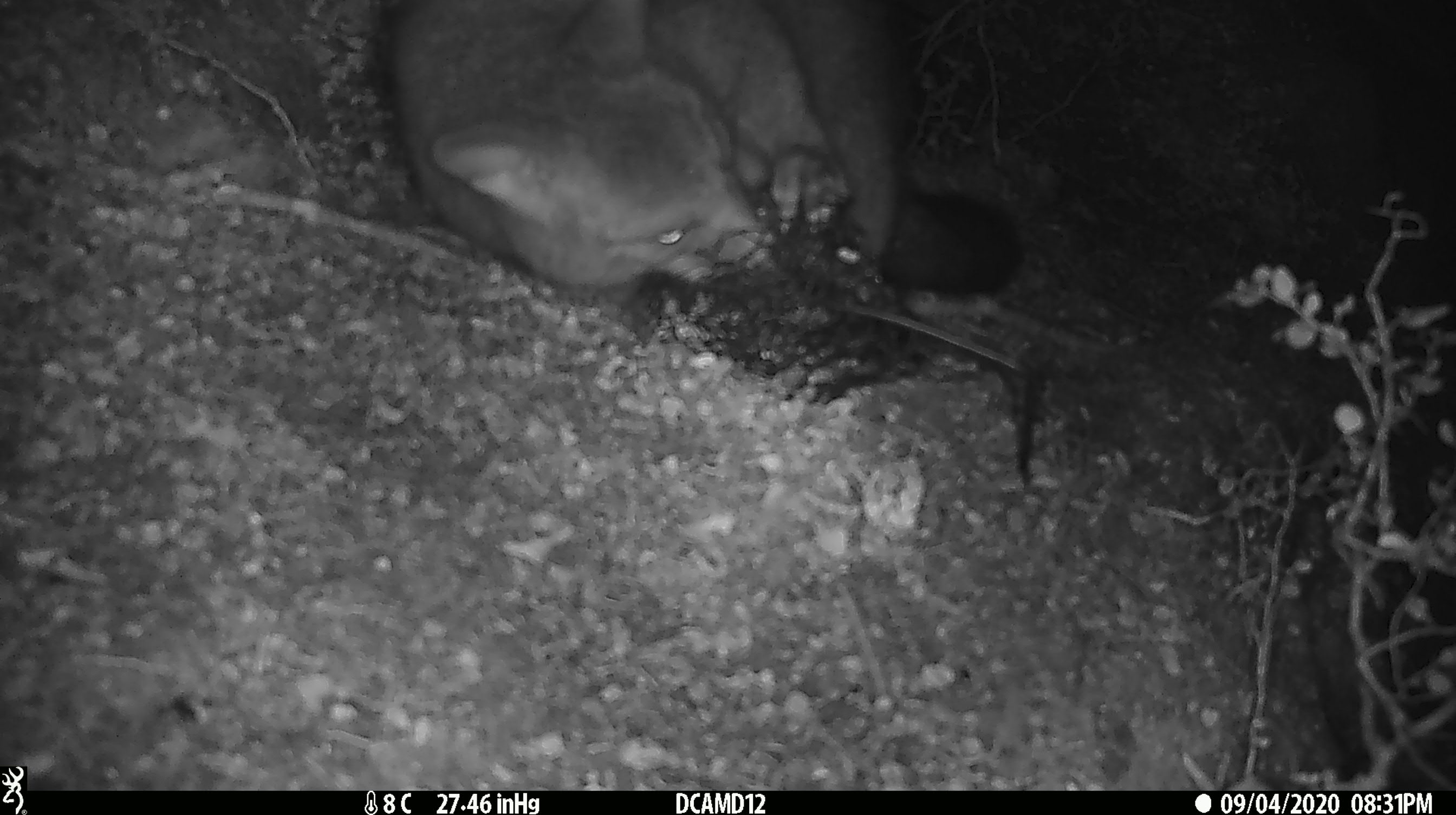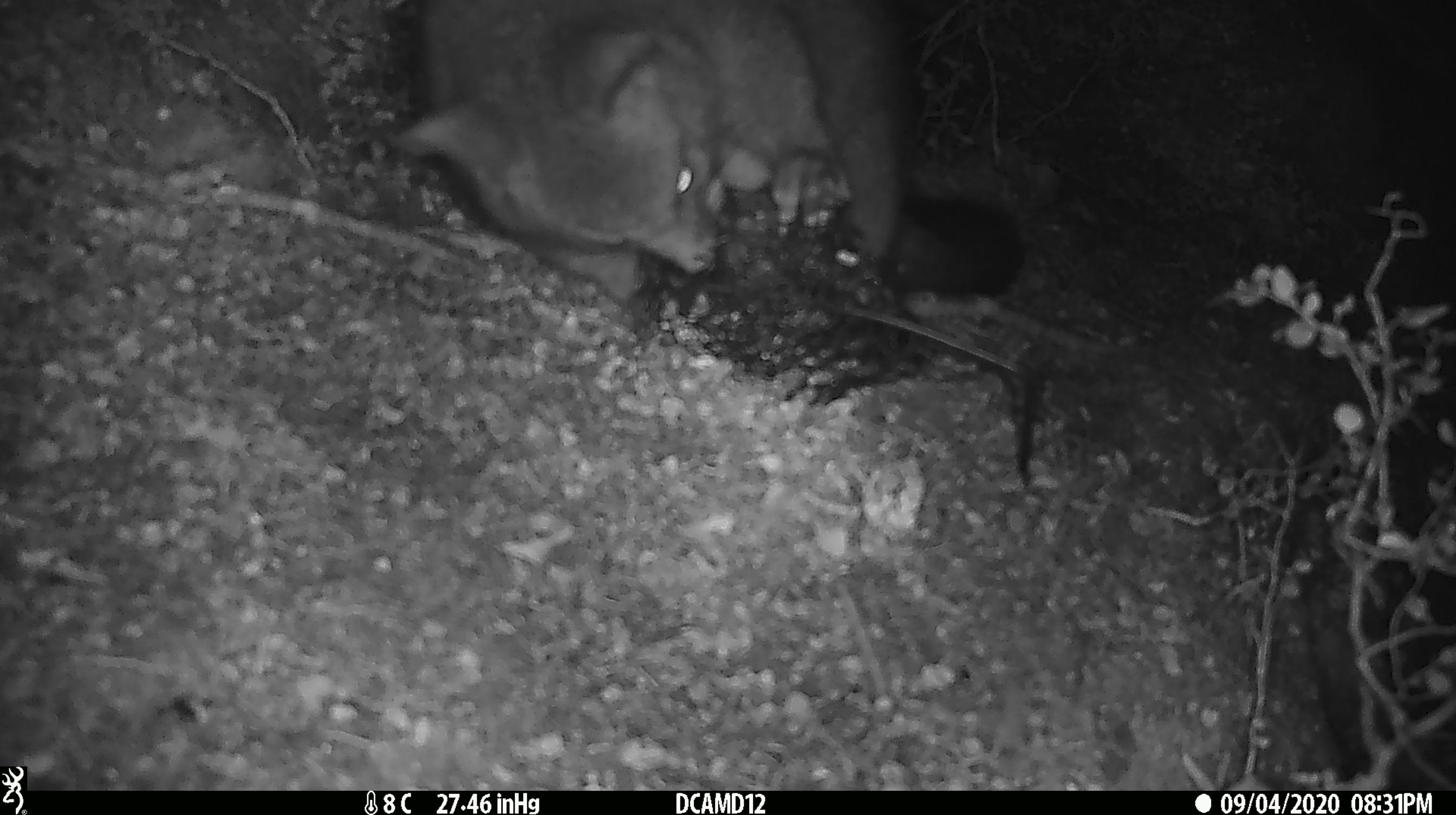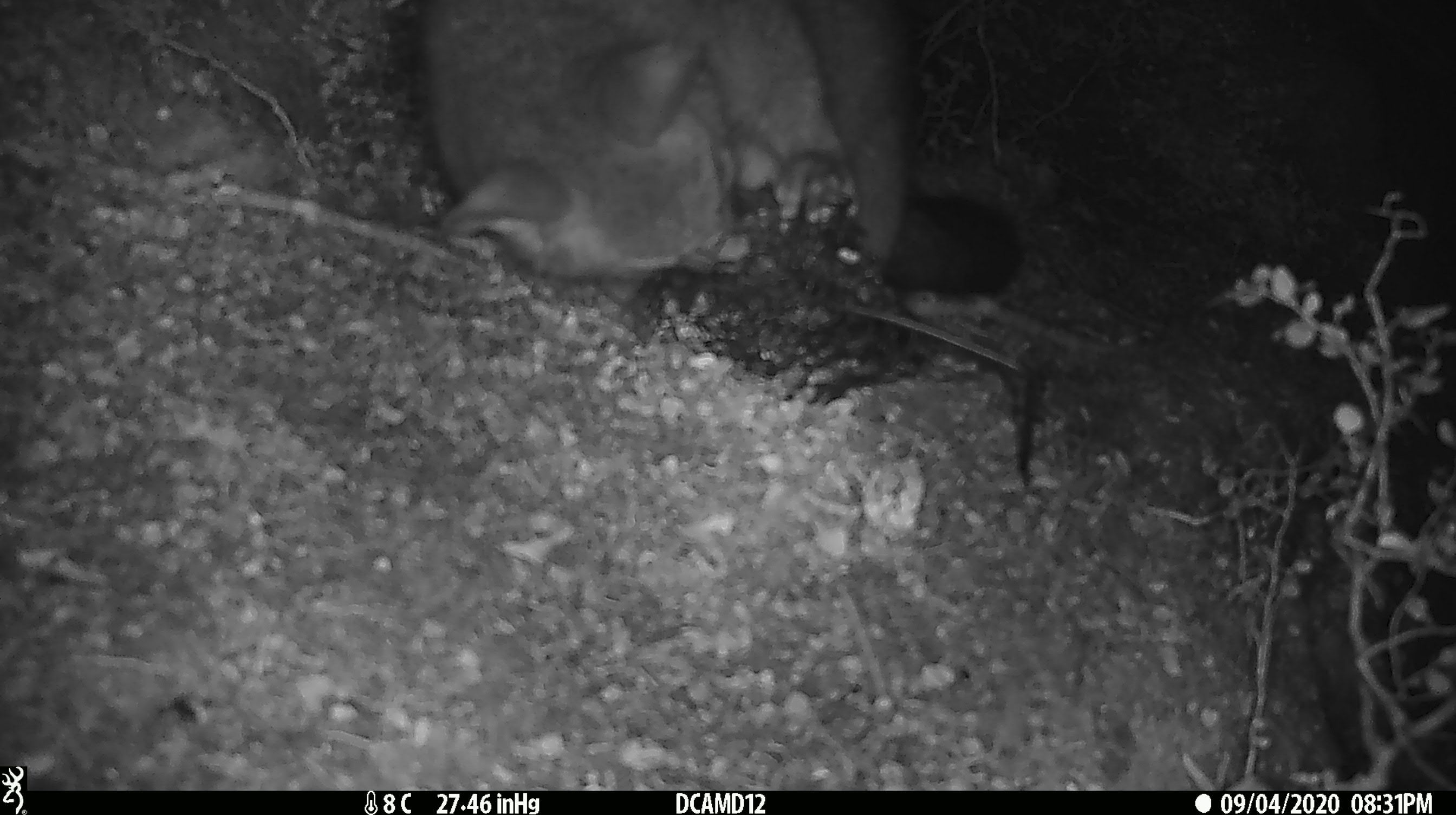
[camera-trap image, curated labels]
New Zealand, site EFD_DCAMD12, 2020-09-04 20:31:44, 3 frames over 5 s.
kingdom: Animalia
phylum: Chordata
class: Mammalia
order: Diprotodontia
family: Phalangeridae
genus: Trichosurus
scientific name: Trichosurus vulpecula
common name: common brushtail possum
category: possum